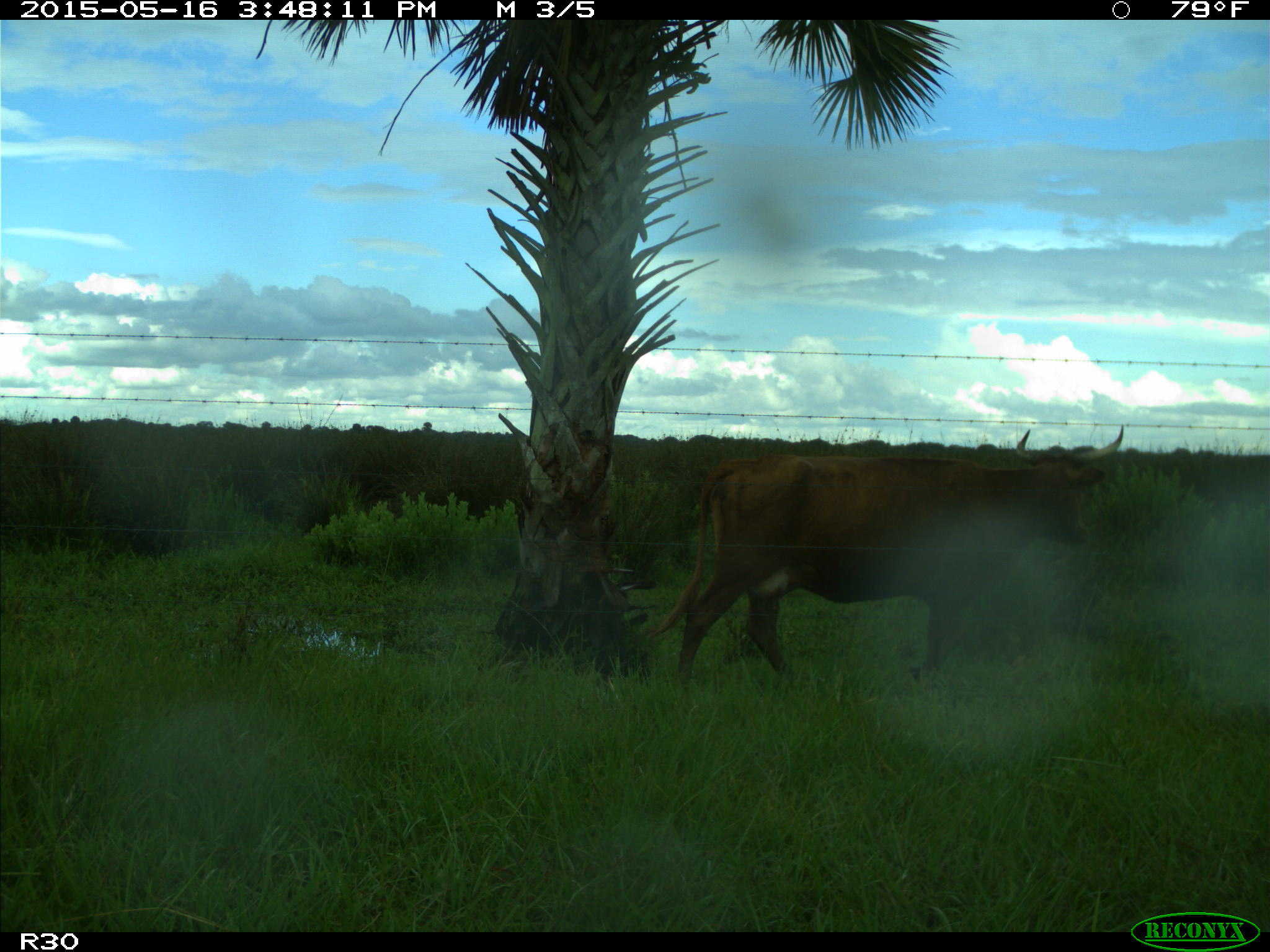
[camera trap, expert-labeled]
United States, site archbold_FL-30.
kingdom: Animalia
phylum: Chordata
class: Mammalia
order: Artiodactyla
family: Bovidae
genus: Bos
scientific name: Bos taurus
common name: domestic cow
Bos taurus (domestic cow).